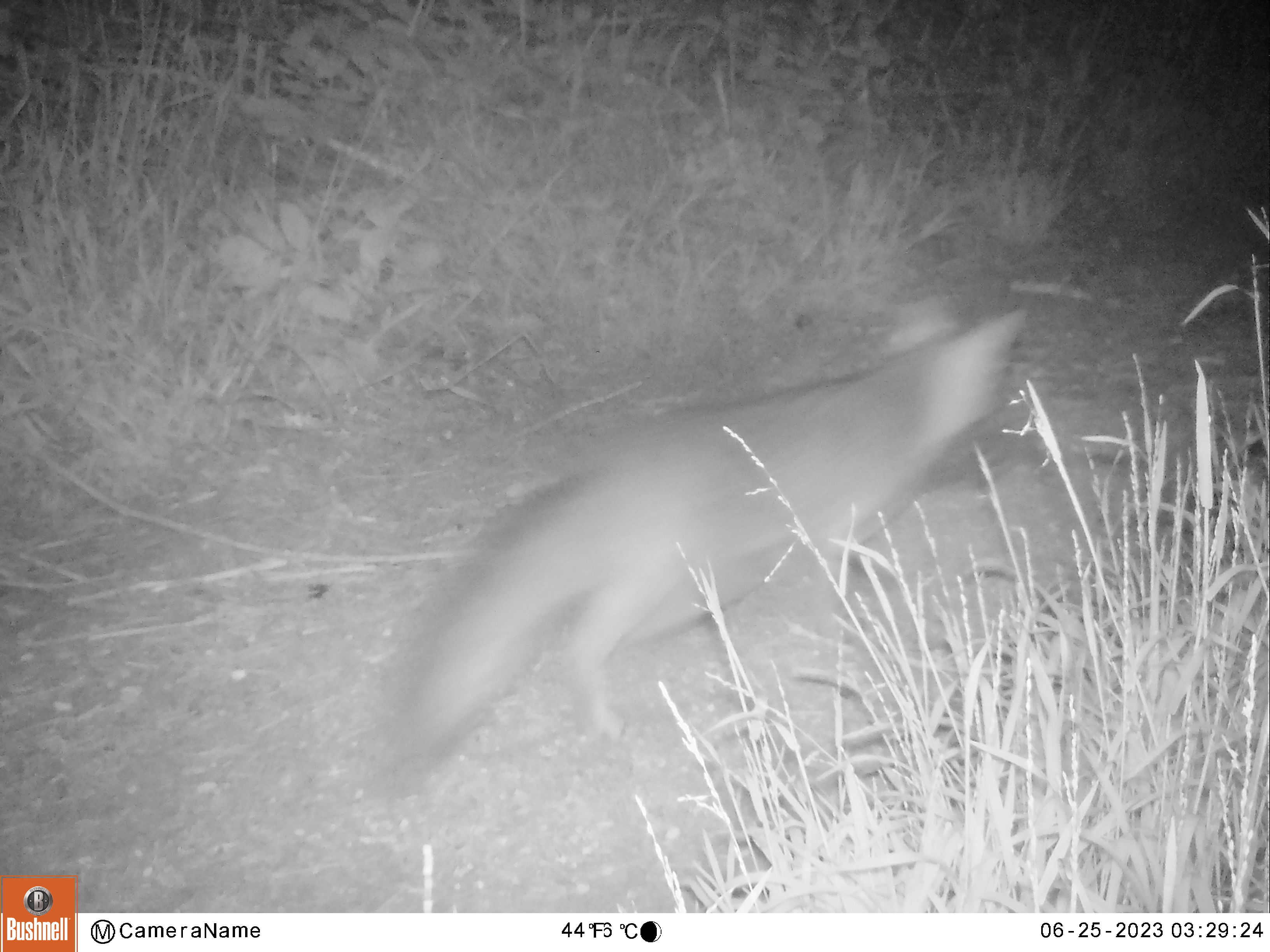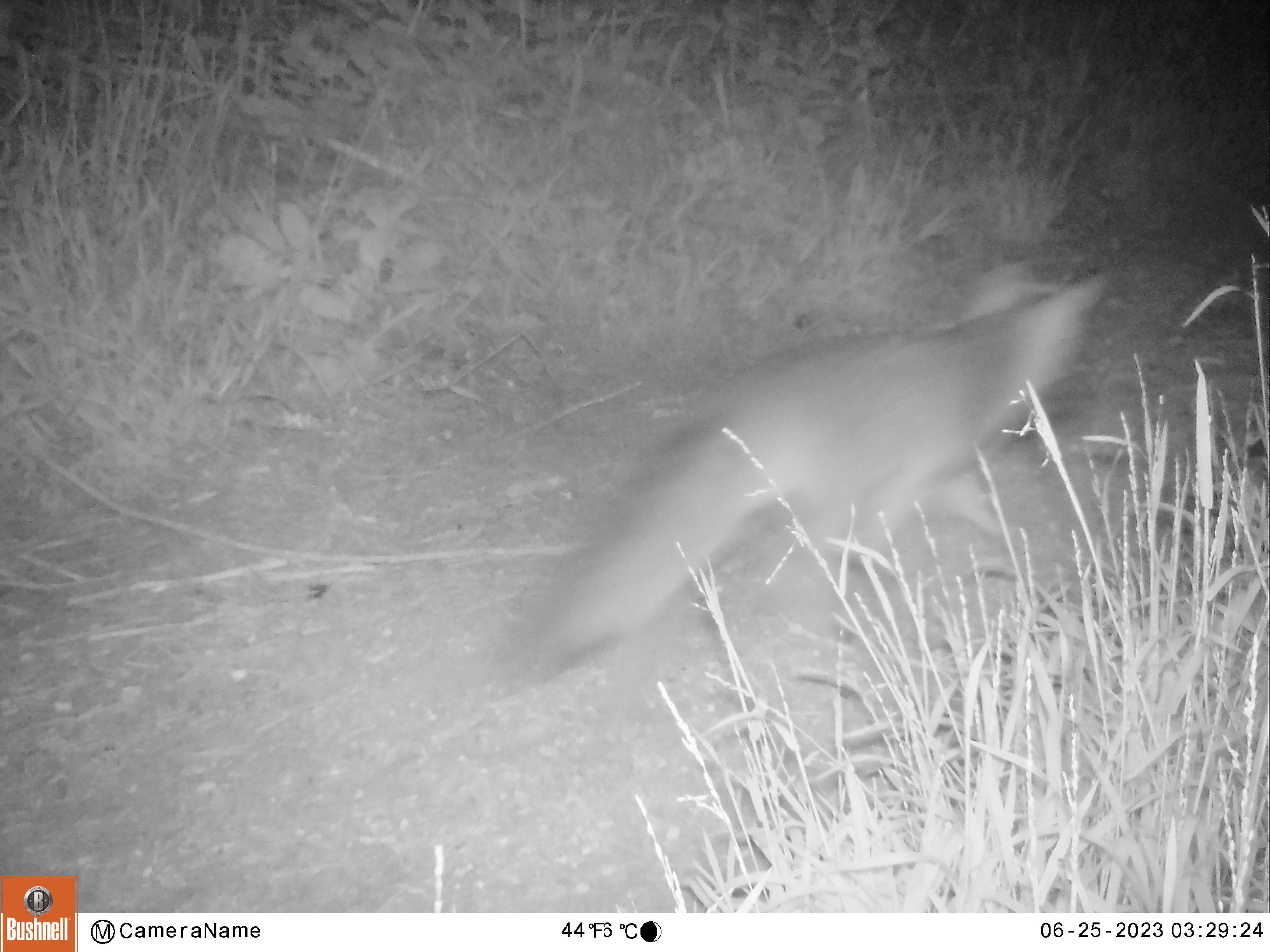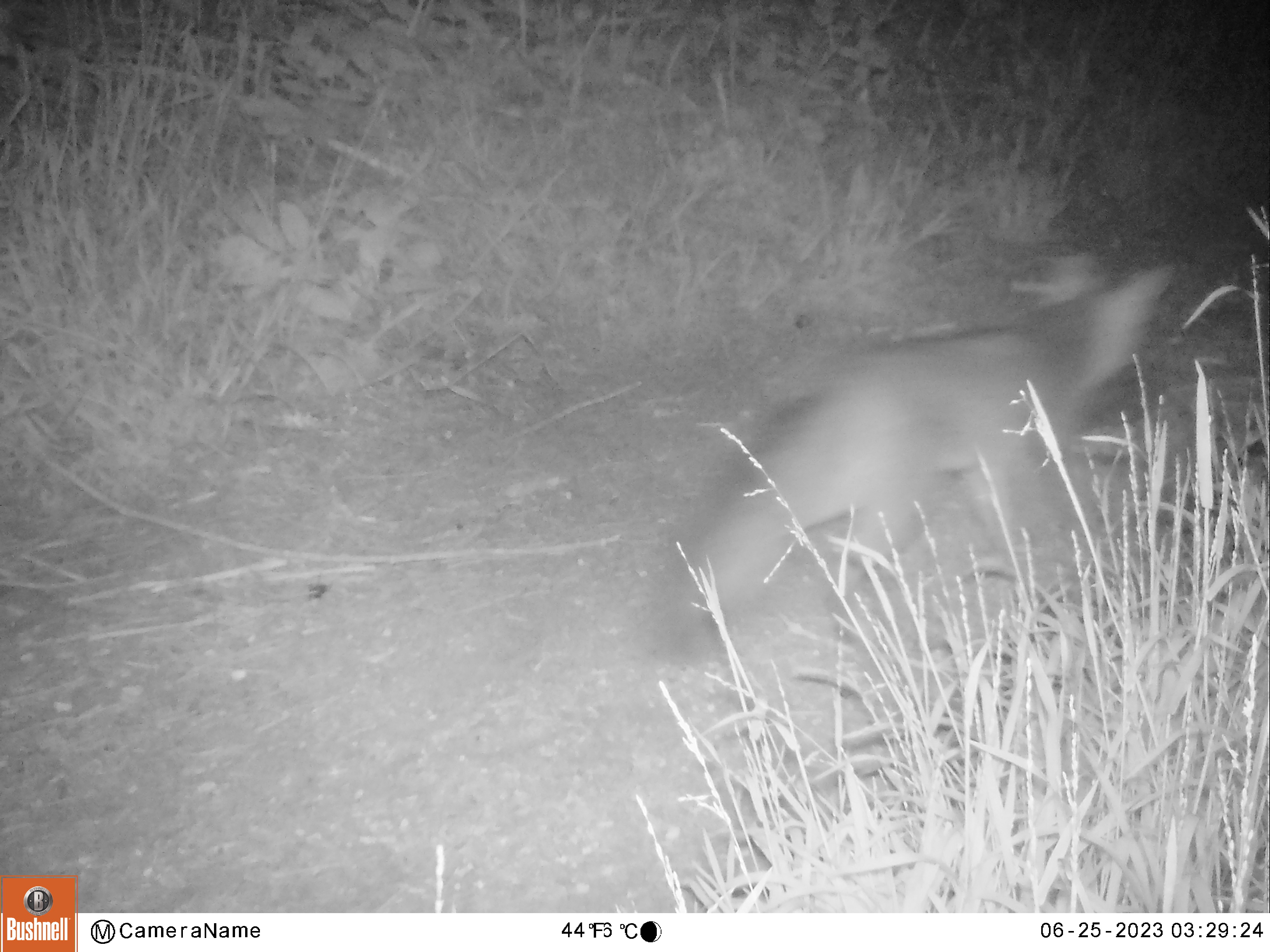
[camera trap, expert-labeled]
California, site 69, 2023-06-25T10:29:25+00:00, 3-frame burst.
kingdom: Animalia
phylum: Chordata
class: Mammalia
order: Carnivora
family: Canidae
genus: Urocyon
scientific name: Urocyon cinereoargenteus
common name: gray fox